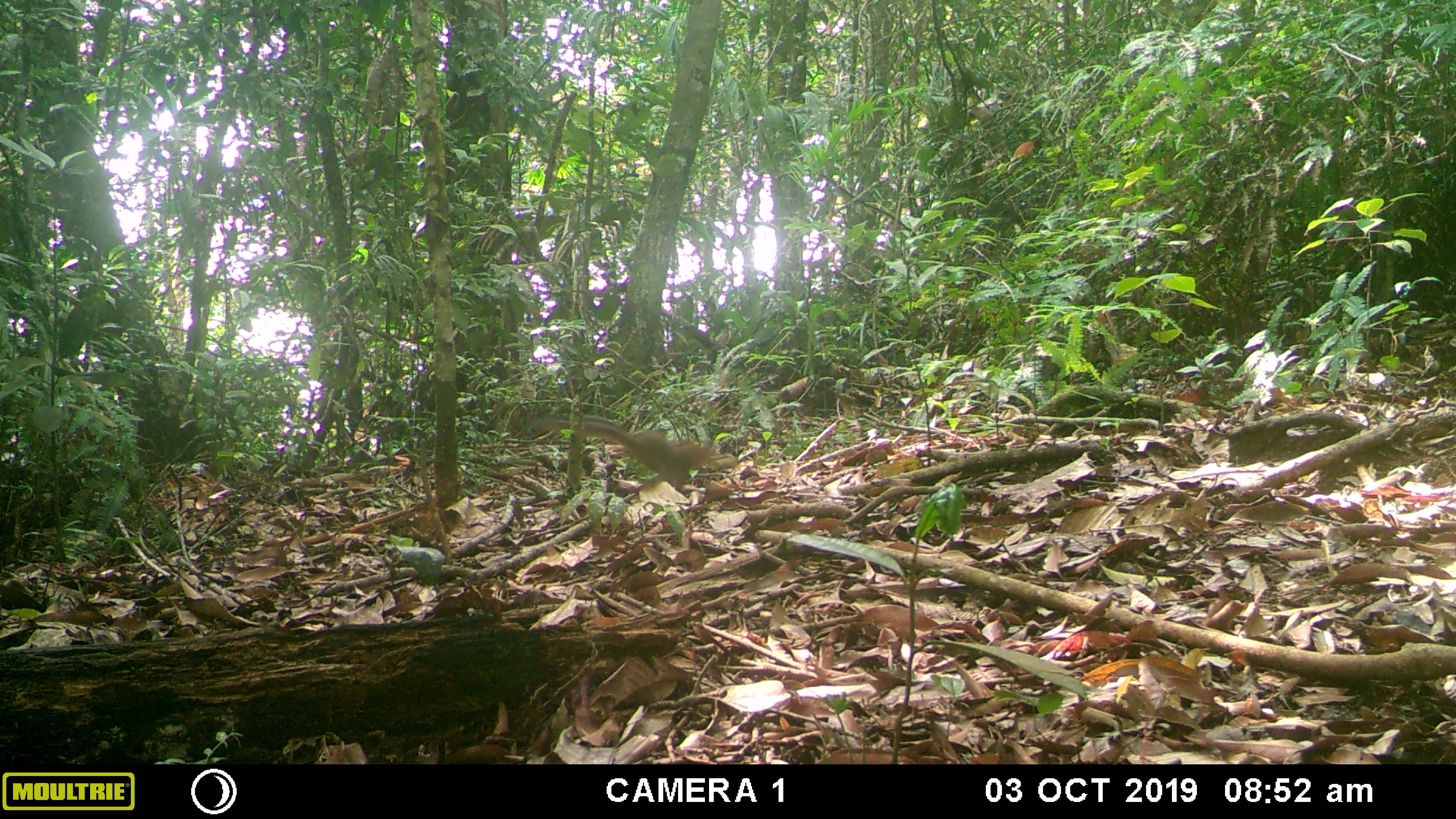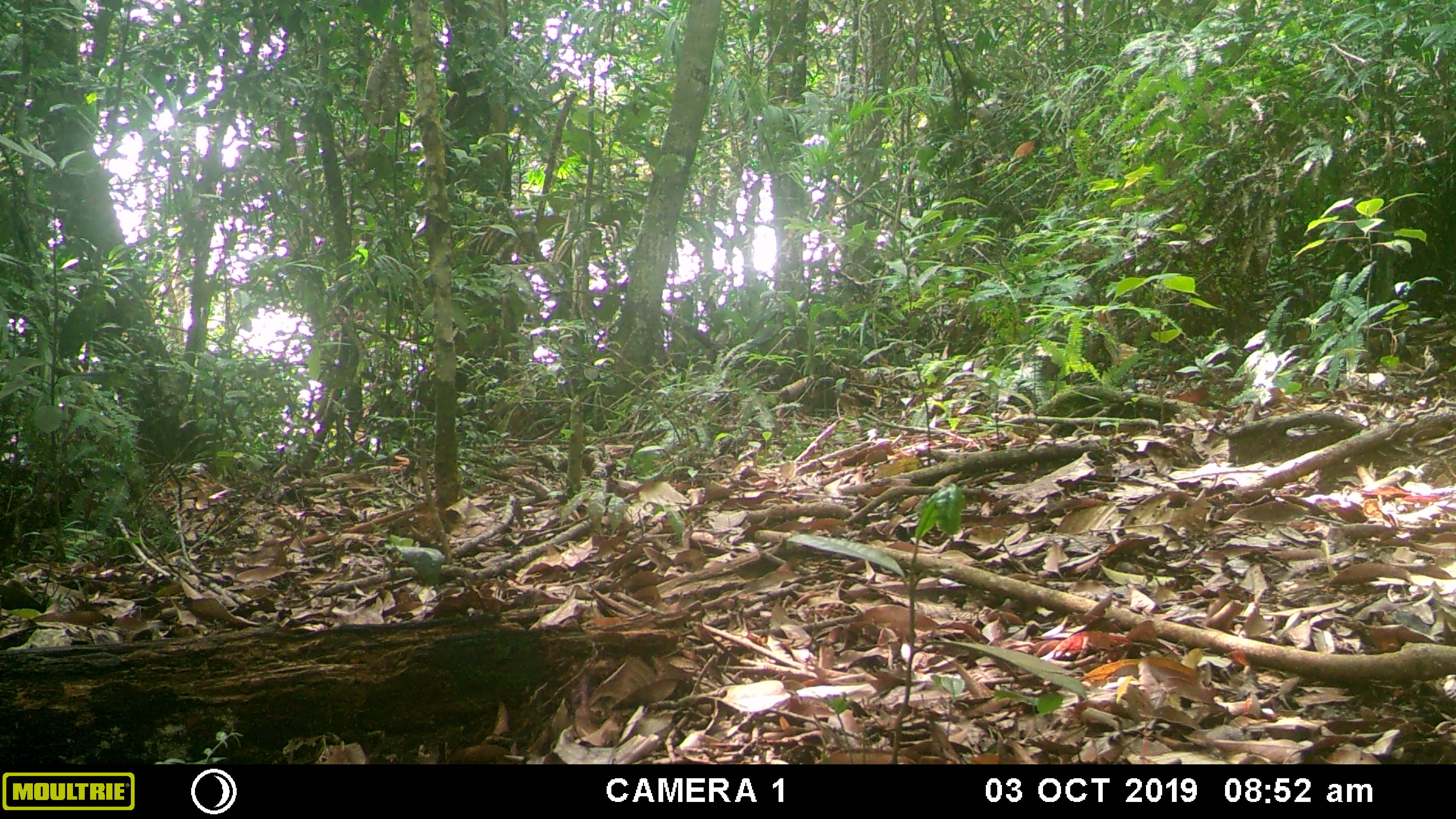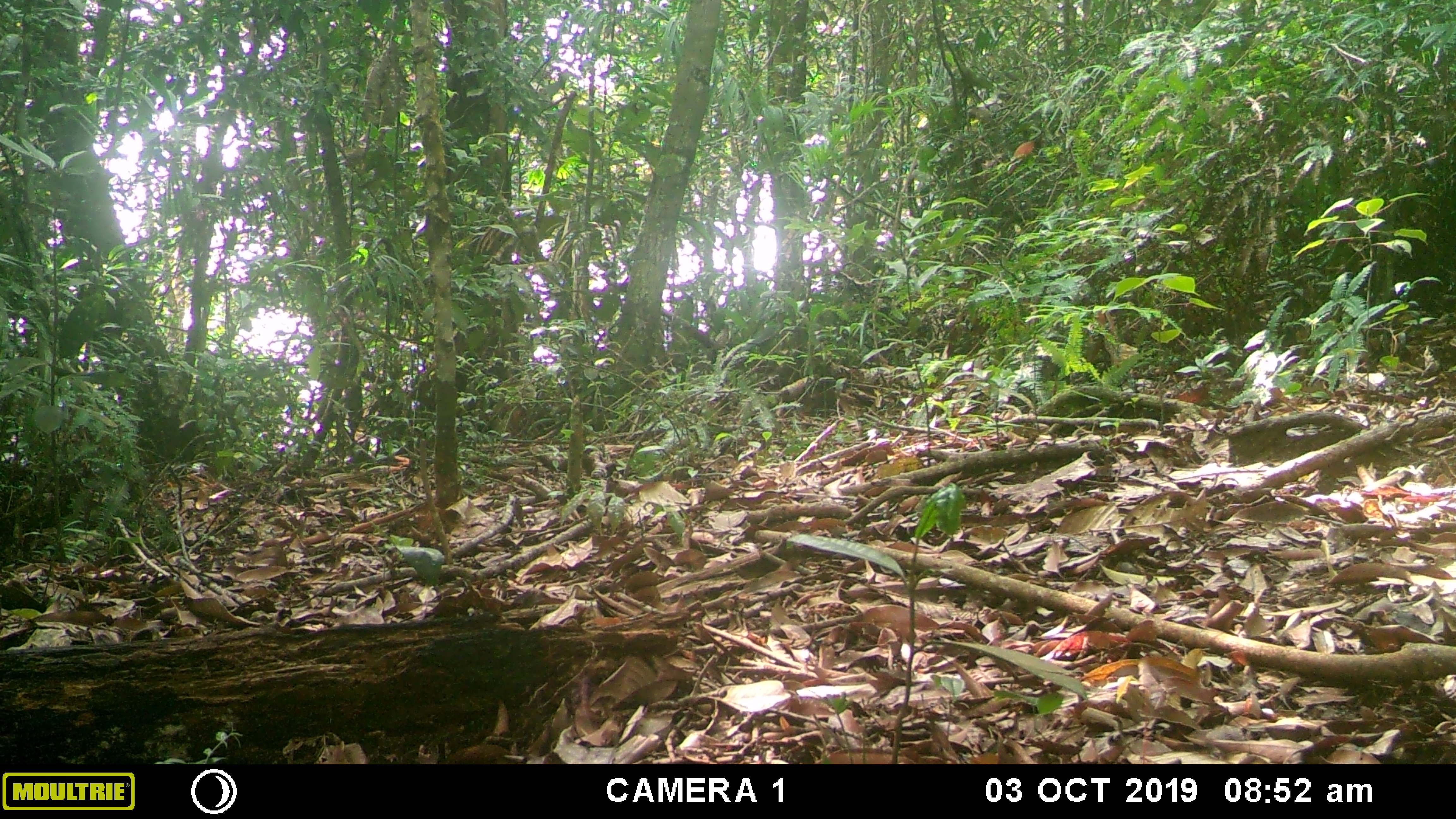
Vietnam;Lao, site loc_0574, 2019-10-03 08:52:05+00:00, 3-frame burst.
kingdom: Animalia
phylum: Chordata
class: Mammalia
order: Rodentia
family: Sciuridae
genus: Dremomys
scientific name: Dremomys rufigenis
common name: red-cheeked squirrel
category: red cheeked squirrel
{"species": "red cheeked squirrel (red-cheeked squirrel) (Dremomys rufigenis)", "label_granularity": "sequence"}